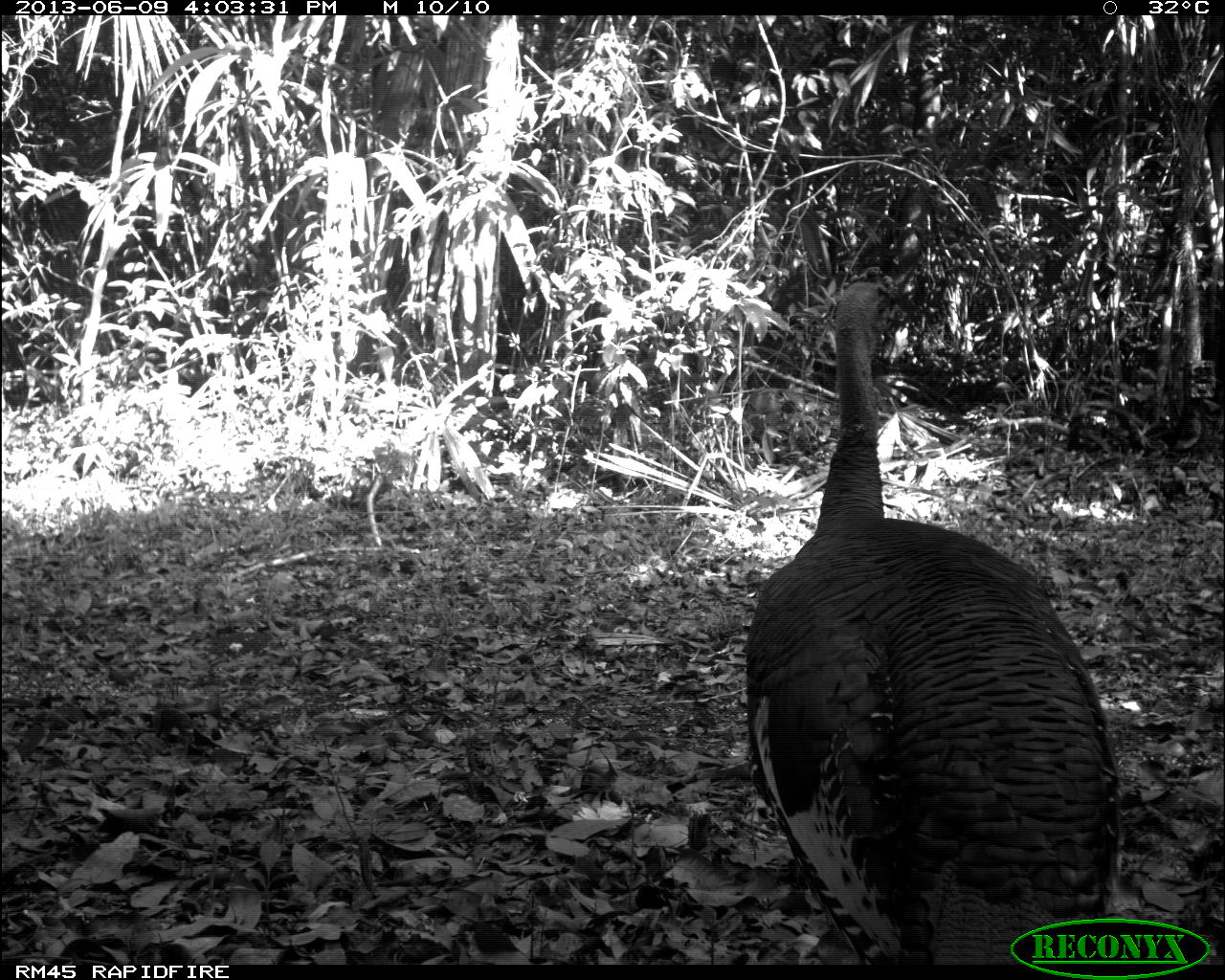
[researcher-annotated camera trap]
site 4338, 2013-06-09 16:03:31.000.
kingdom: Animalia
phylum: Chordata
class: Aves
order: Galliformes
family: Phasianidae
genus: Meleagris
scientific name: Meleagris ocellata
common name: ocellated turkey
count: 1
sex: male